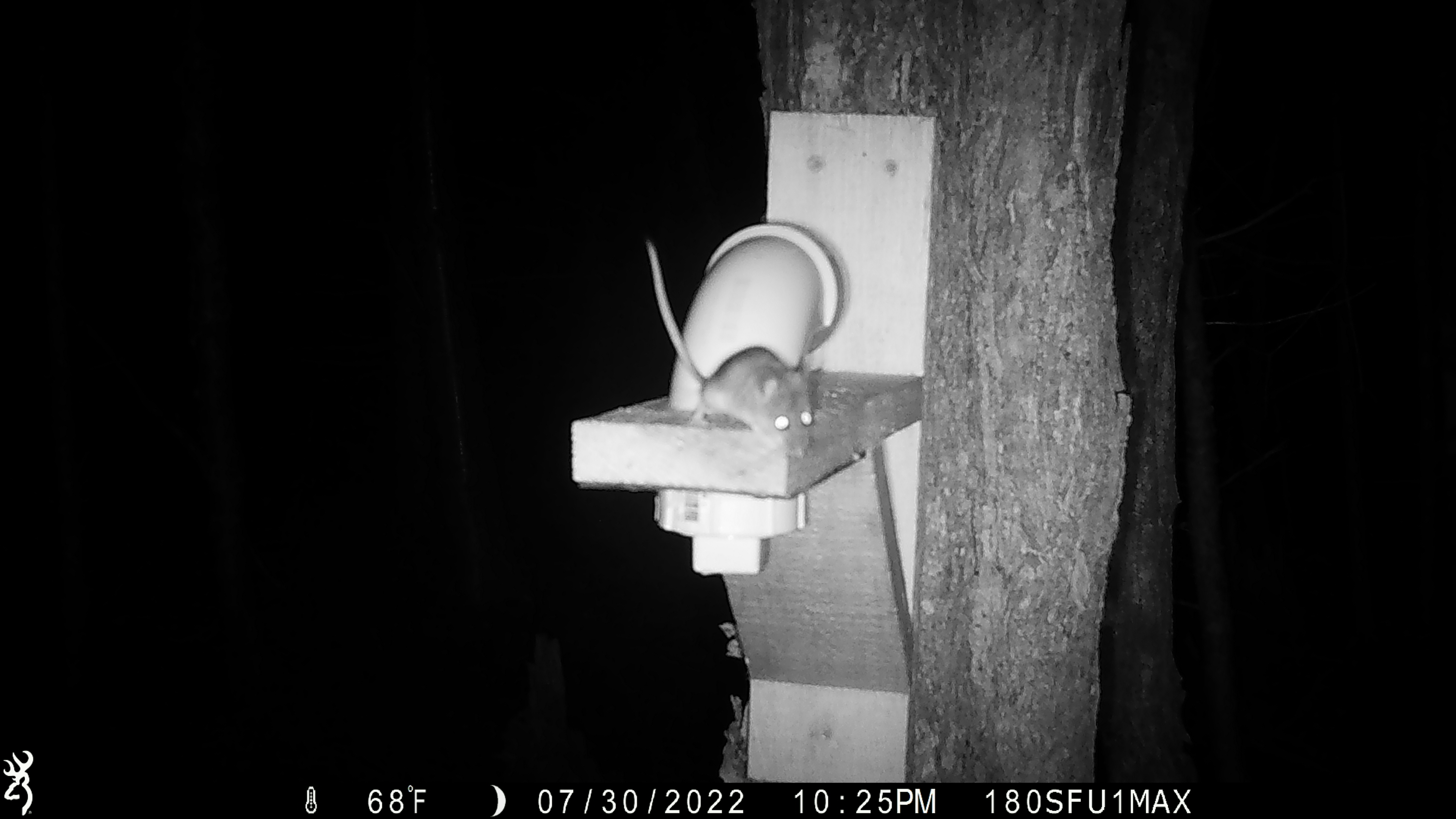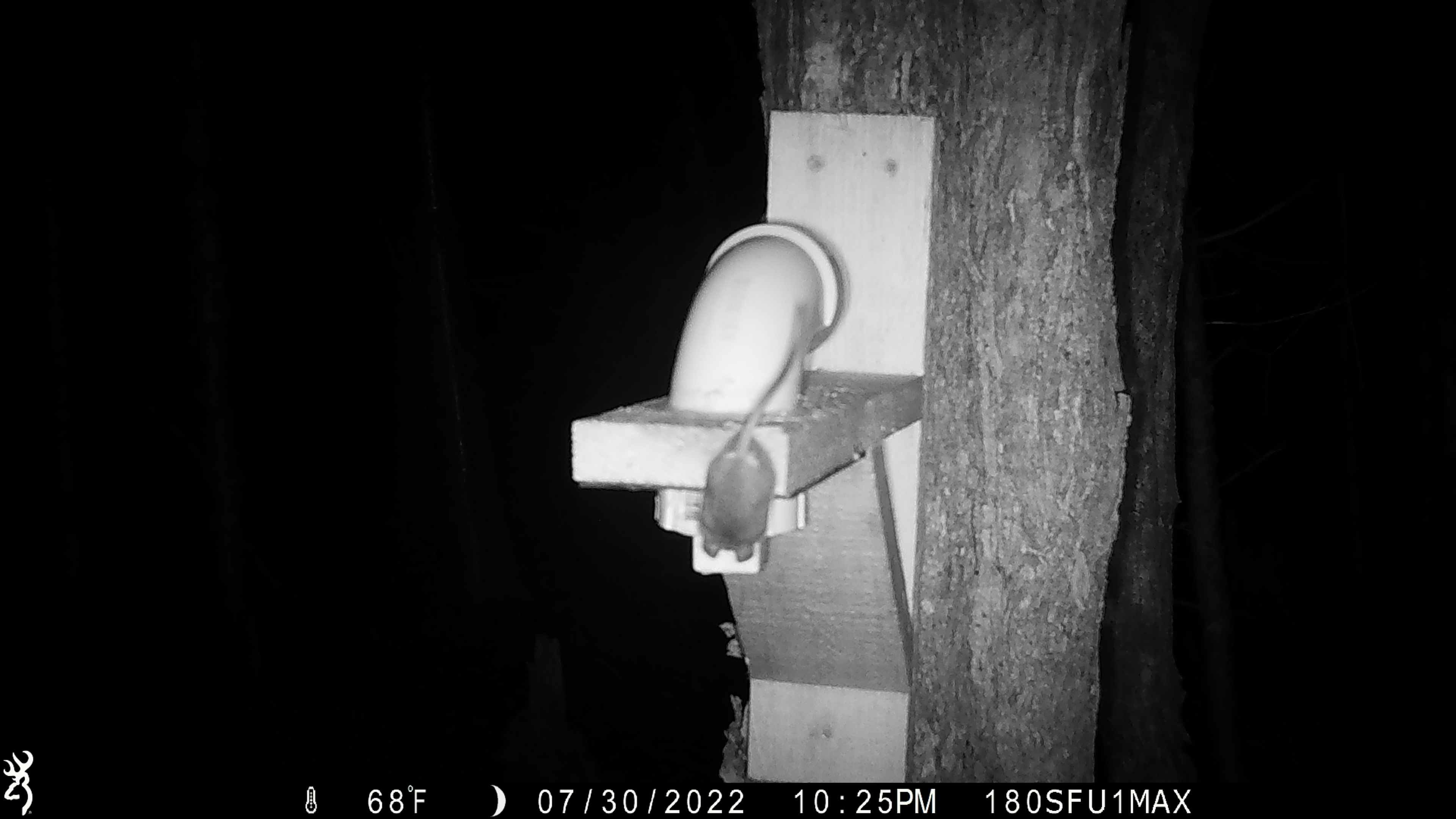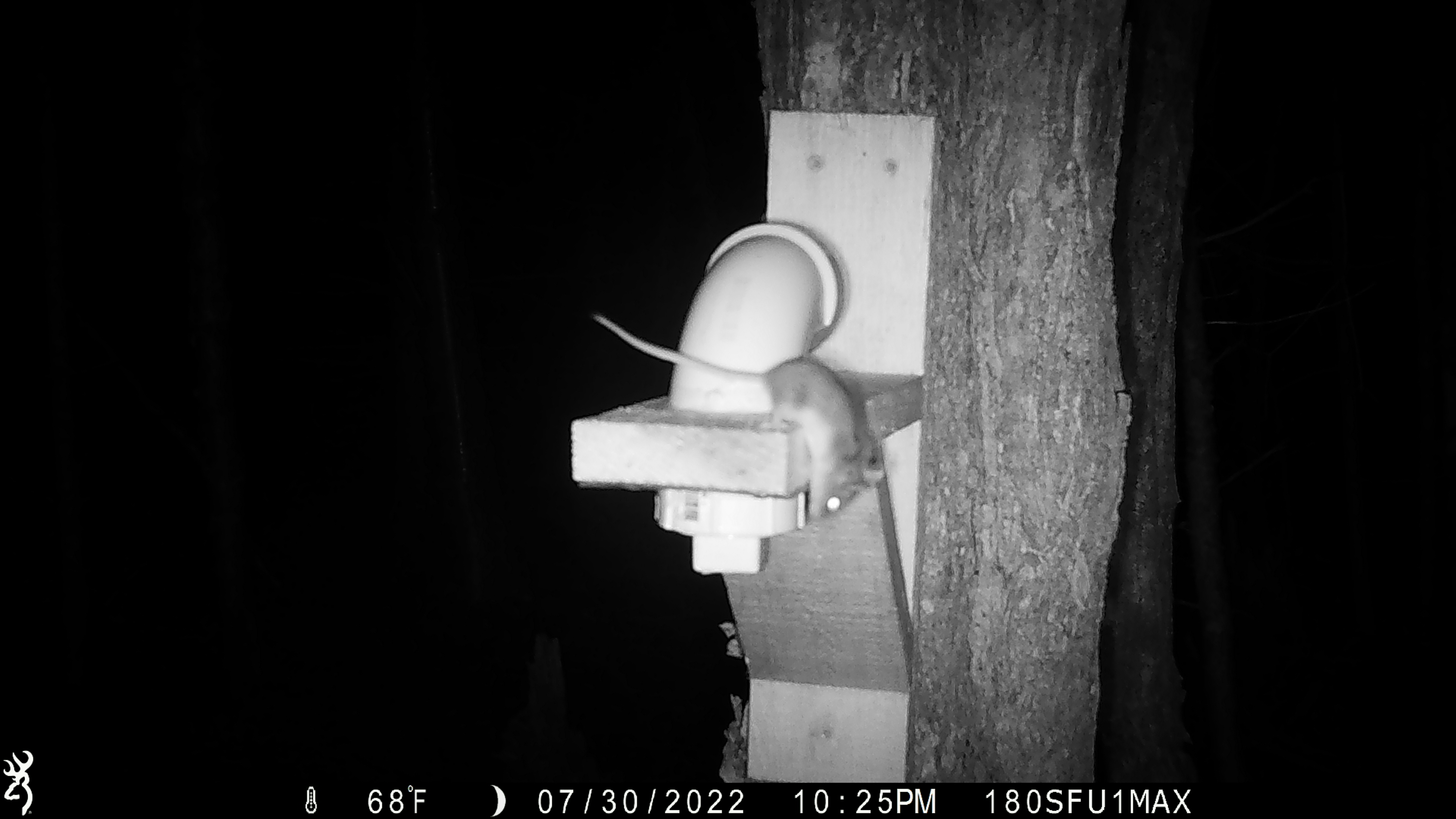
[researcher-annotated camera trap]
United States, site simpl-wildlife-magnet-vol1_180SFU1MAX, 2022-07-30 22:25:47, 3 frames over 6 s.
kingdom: Animalia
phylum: Chordata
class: Mammalia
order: Rodentia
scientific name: Rodentia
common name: mouse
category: mouse sp.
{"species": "mouse sp. (mouse) (Rodentia)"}